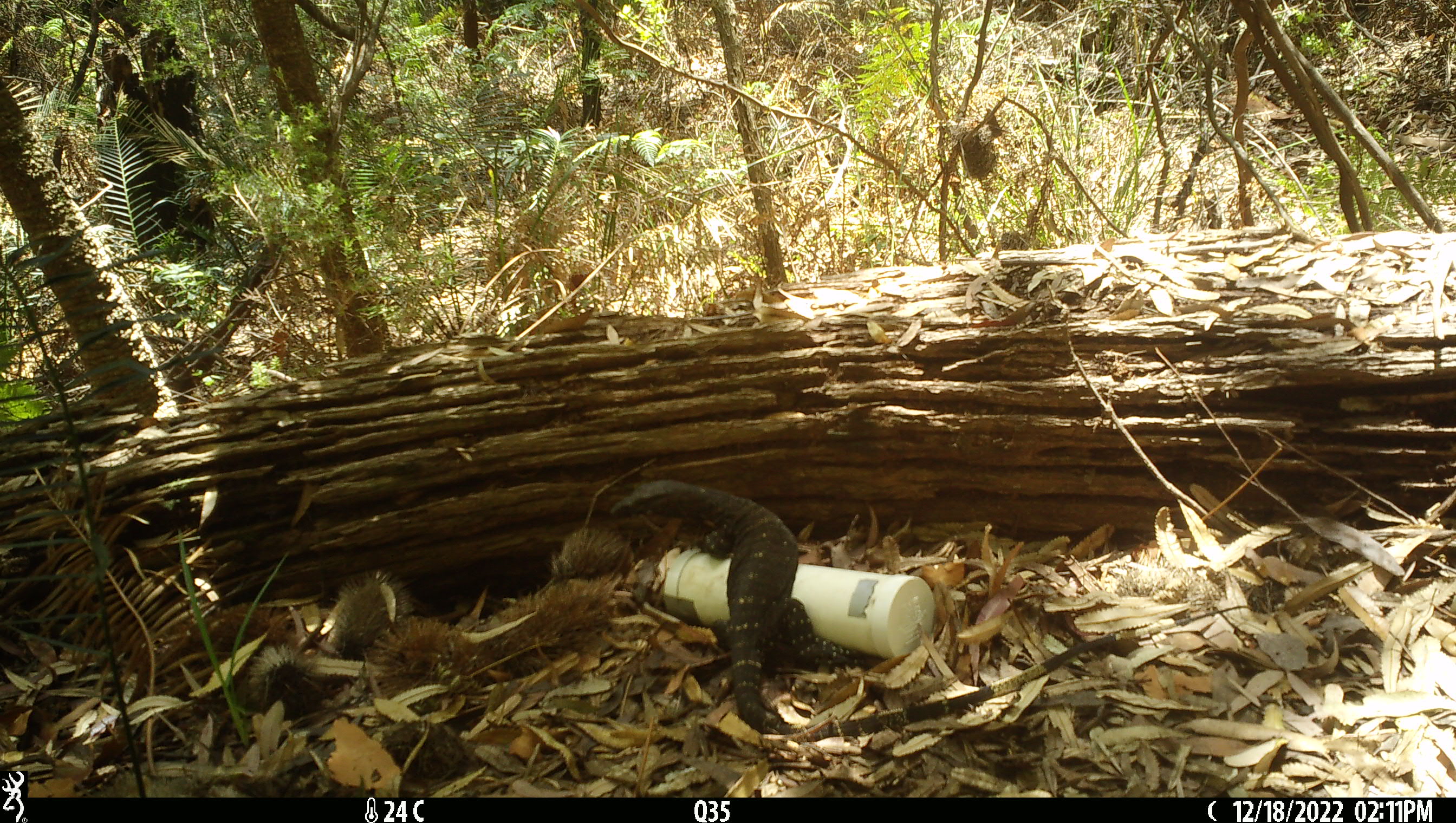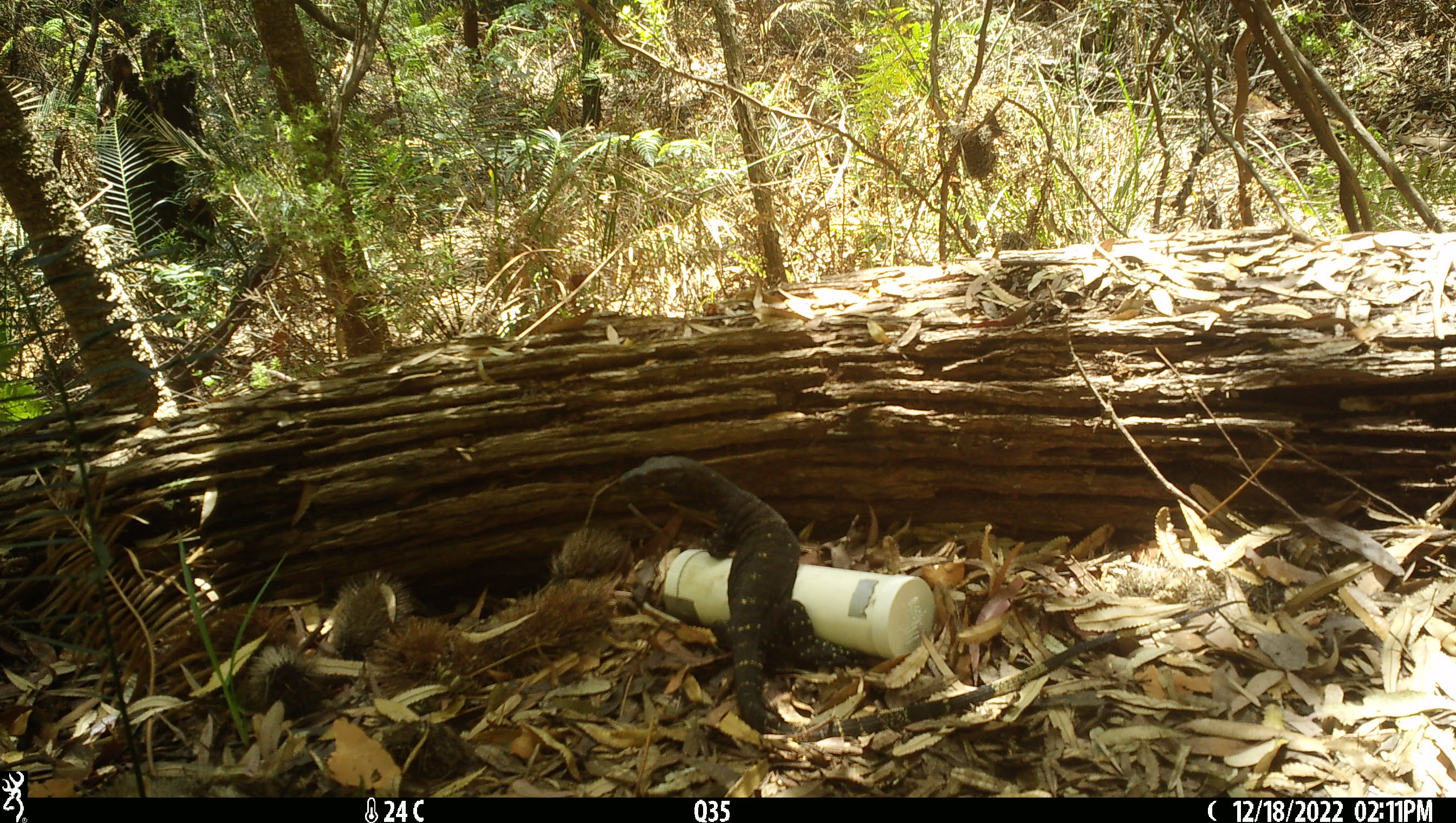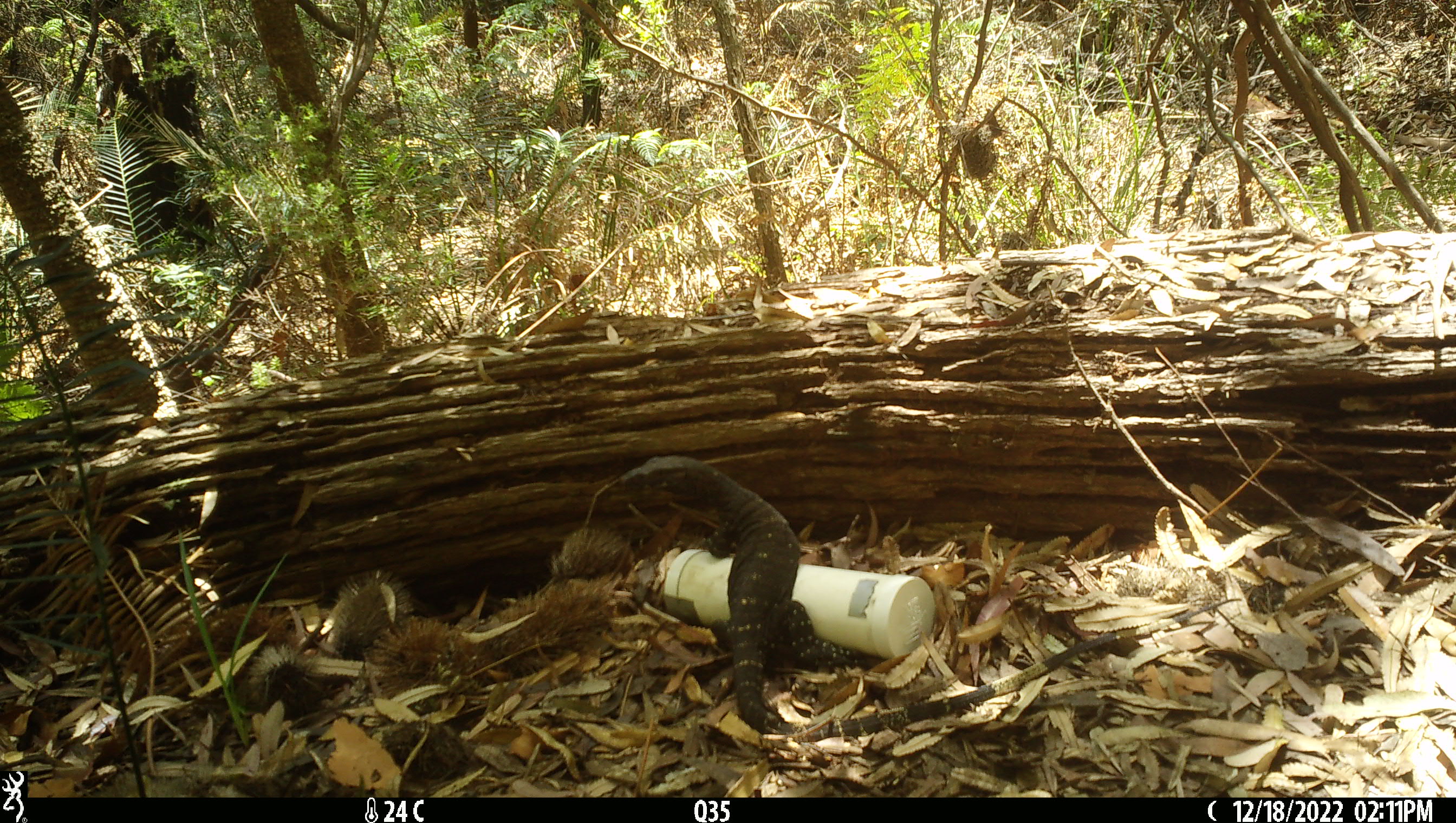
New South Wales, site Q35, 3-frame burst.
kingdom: Animalia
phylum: Chordata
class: Reptilia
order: Squamata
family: Varanidae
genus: Varanus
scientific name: Varanus varius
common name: lace monitor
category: goanna